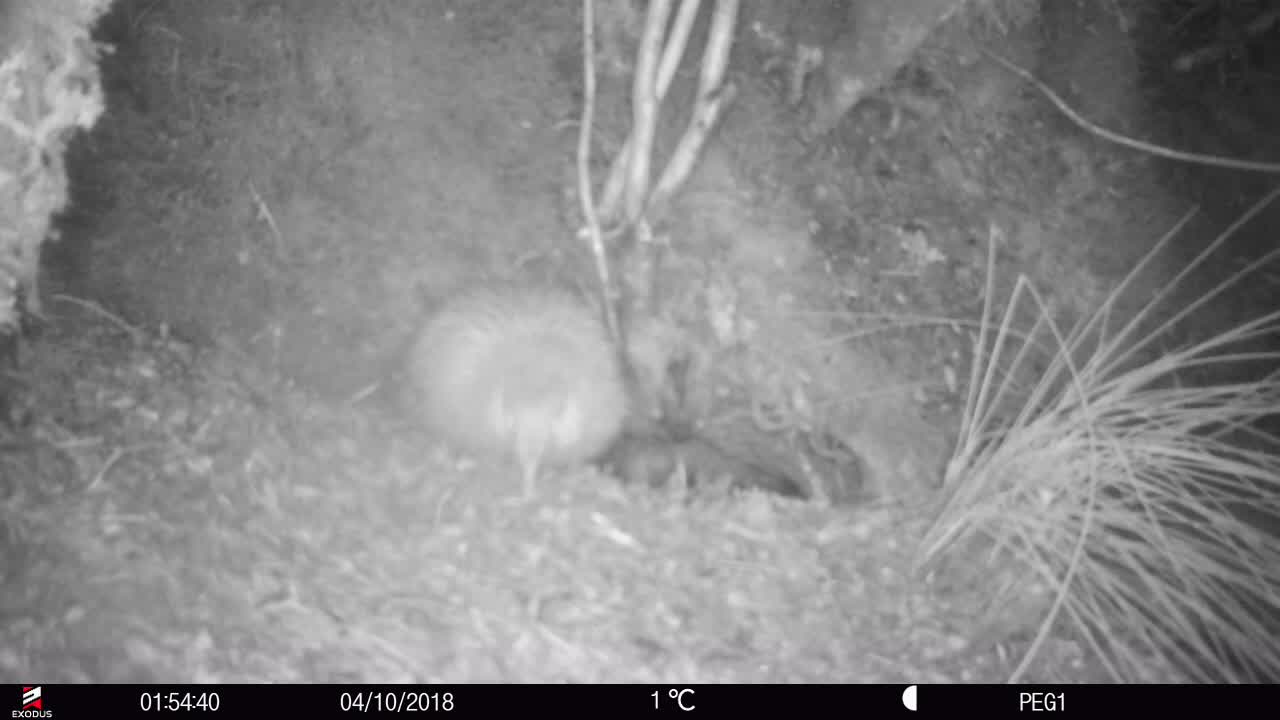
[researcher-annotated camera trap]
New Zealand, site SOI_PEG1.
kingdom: Animalia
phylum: Chordata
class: Aves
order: Apterygiformes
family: Apterygidae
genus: Apteryx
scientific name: Apteryx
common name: kiwi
Kiwi (Apteryx).